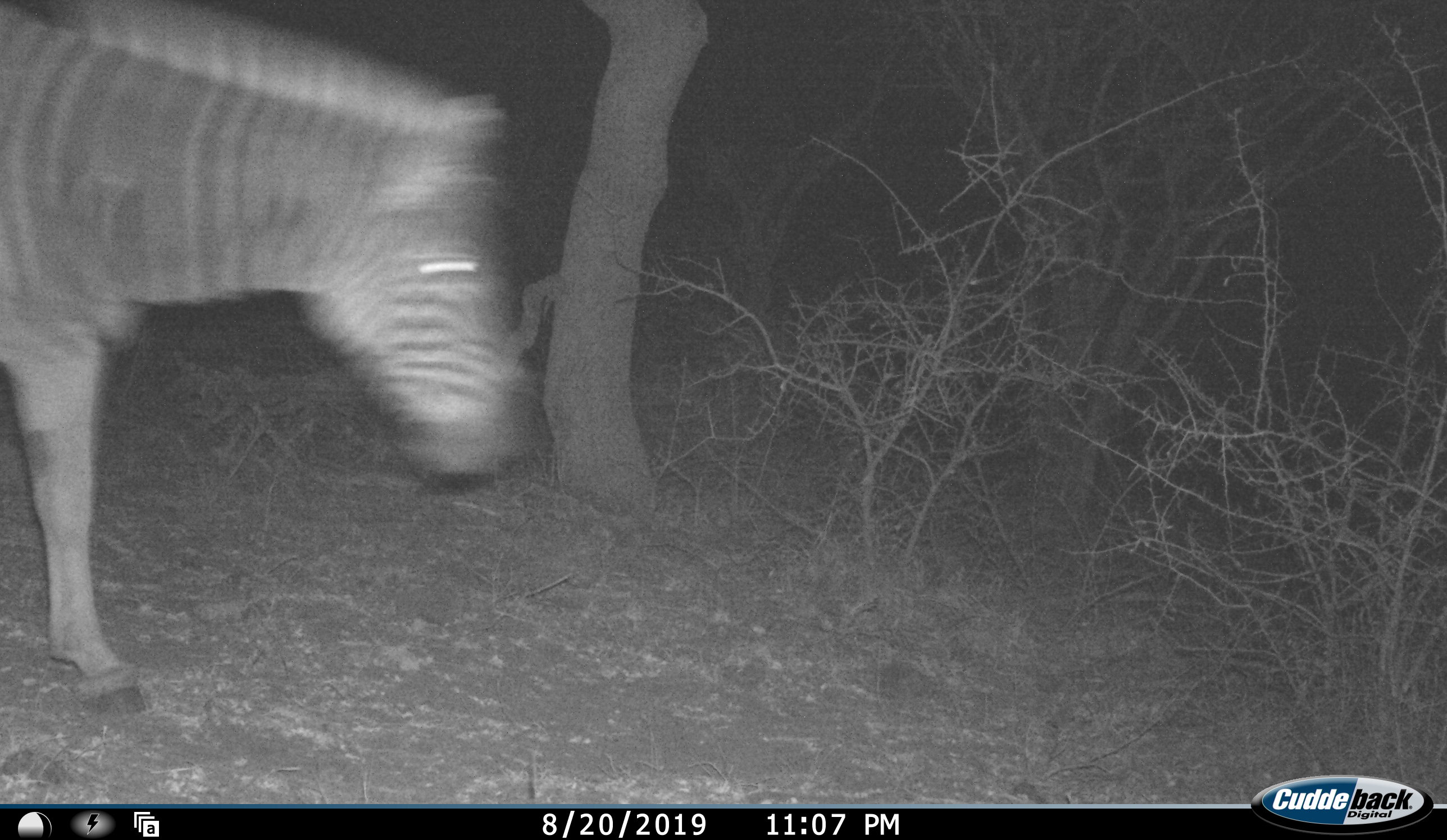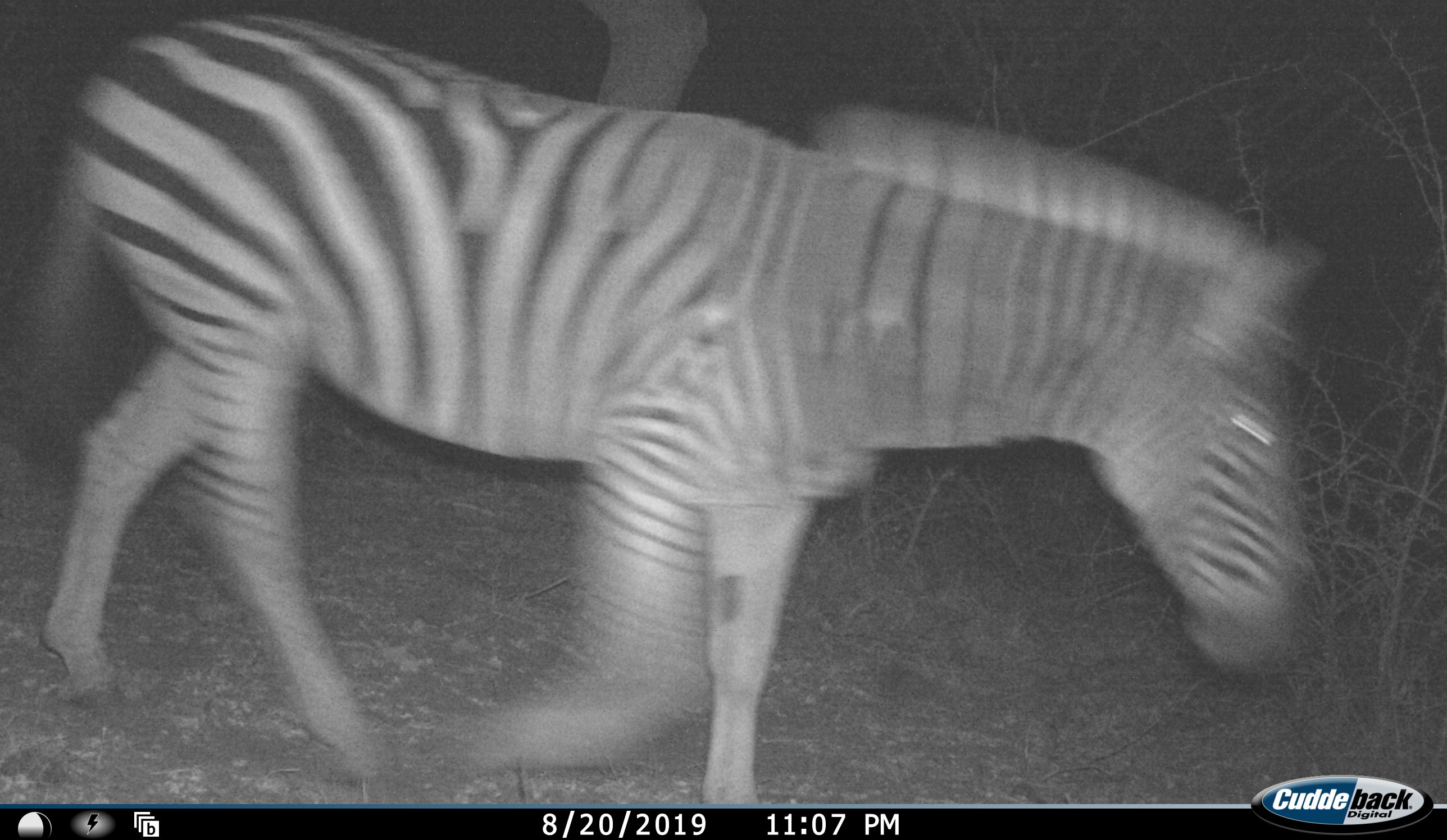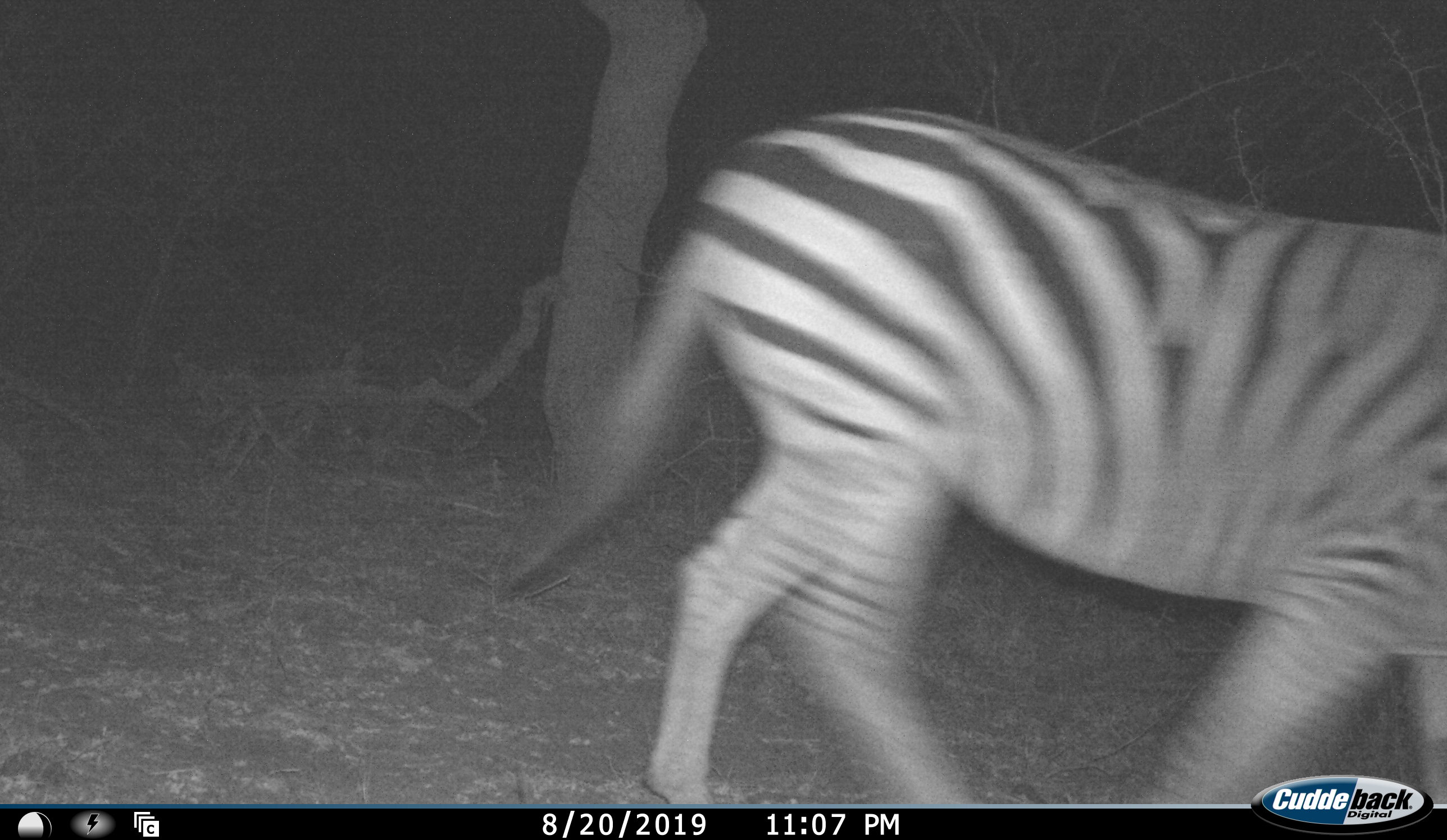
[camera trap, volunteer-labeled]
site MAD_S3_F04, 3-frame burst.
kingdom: Animalia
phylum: Chordata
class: Mammalia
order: Perissodactyla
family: Equidae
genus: Equus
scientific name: Equus quagga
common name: plains zebra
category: zebraplains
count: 1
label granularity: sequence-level